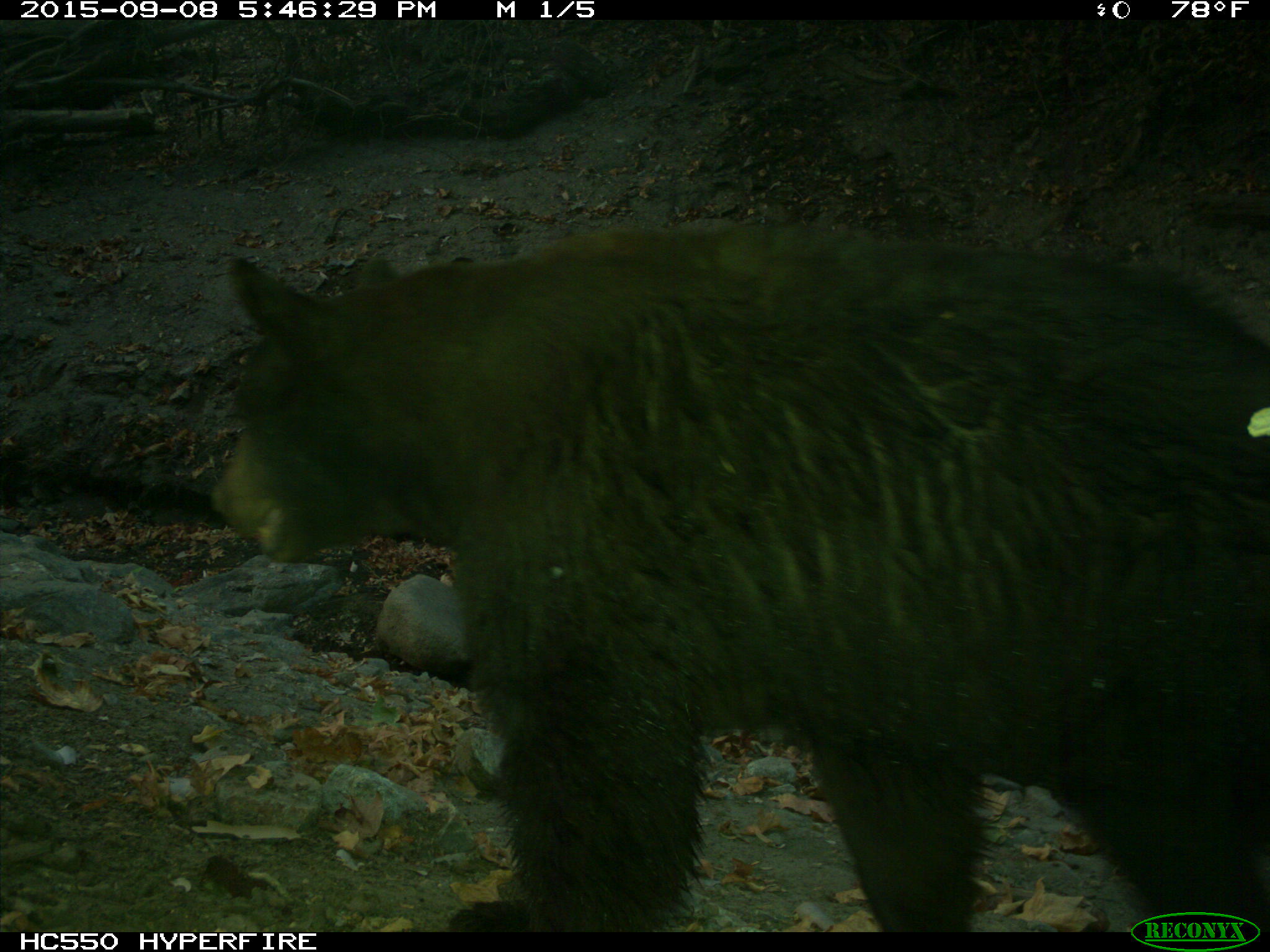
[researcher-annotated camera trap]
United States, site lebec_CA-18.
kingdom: Animalia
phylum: Chordata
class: Mammalia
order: Carnivora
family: Ursidae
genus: Ursus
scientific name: Ursus americanus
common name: american black bear